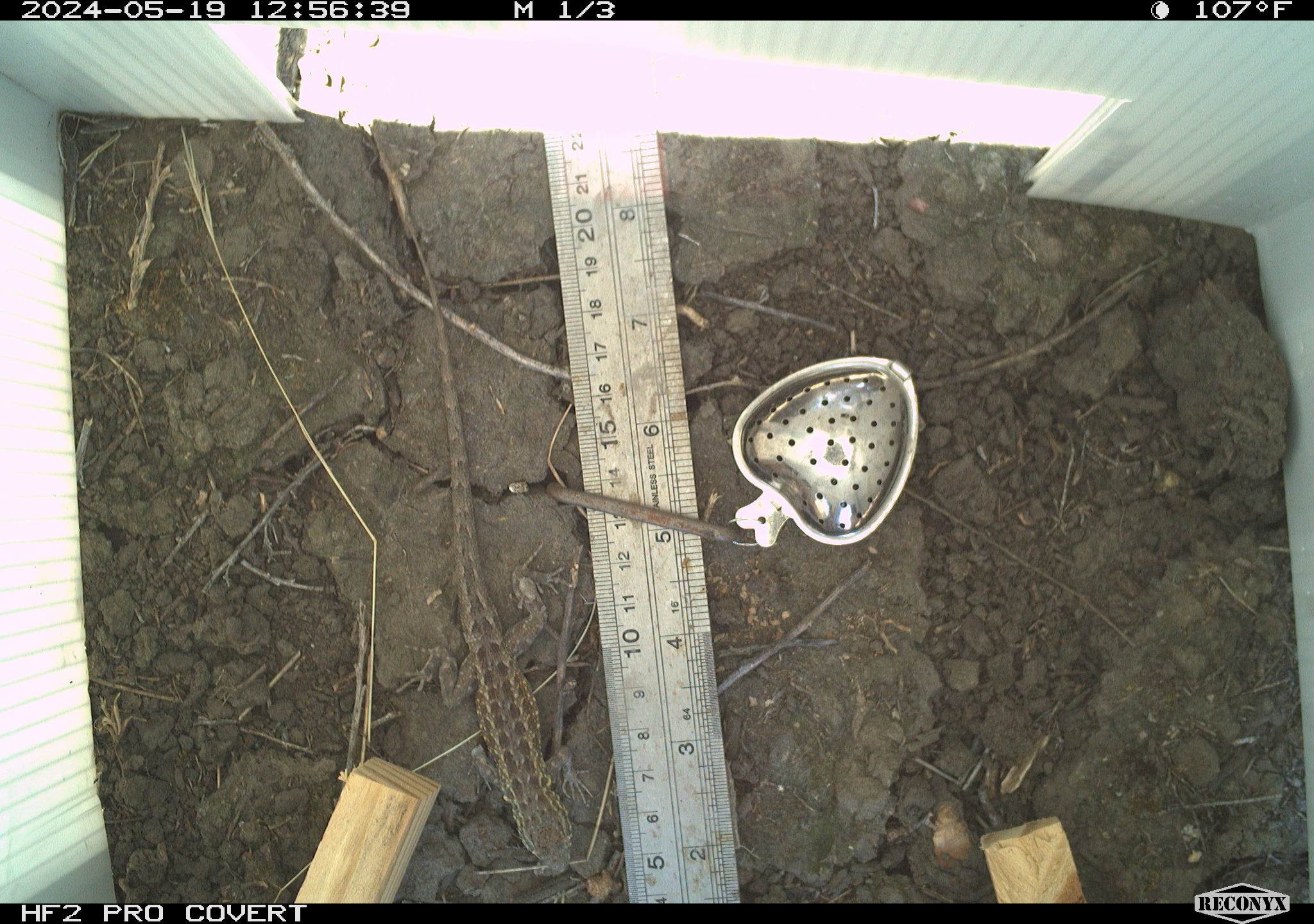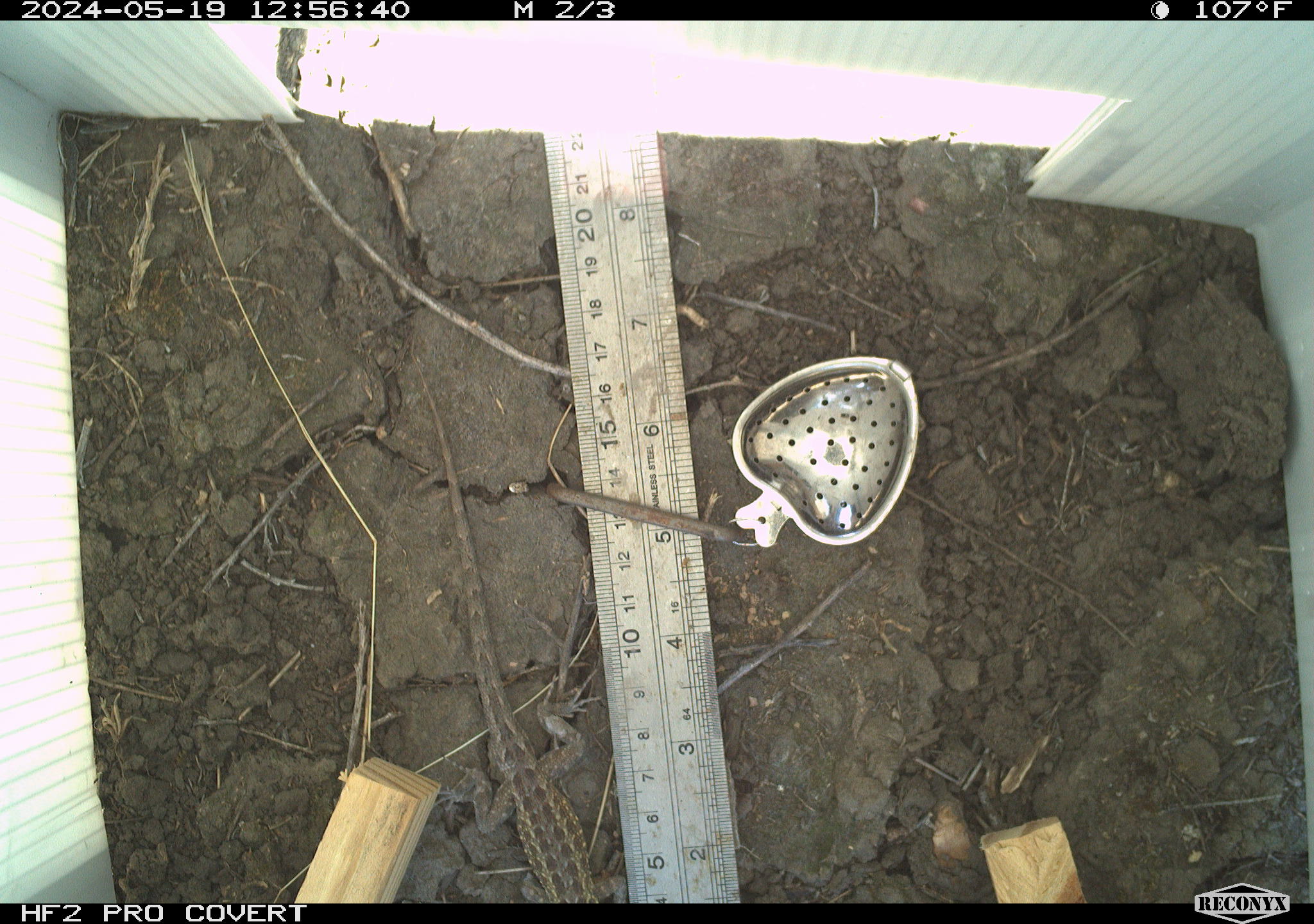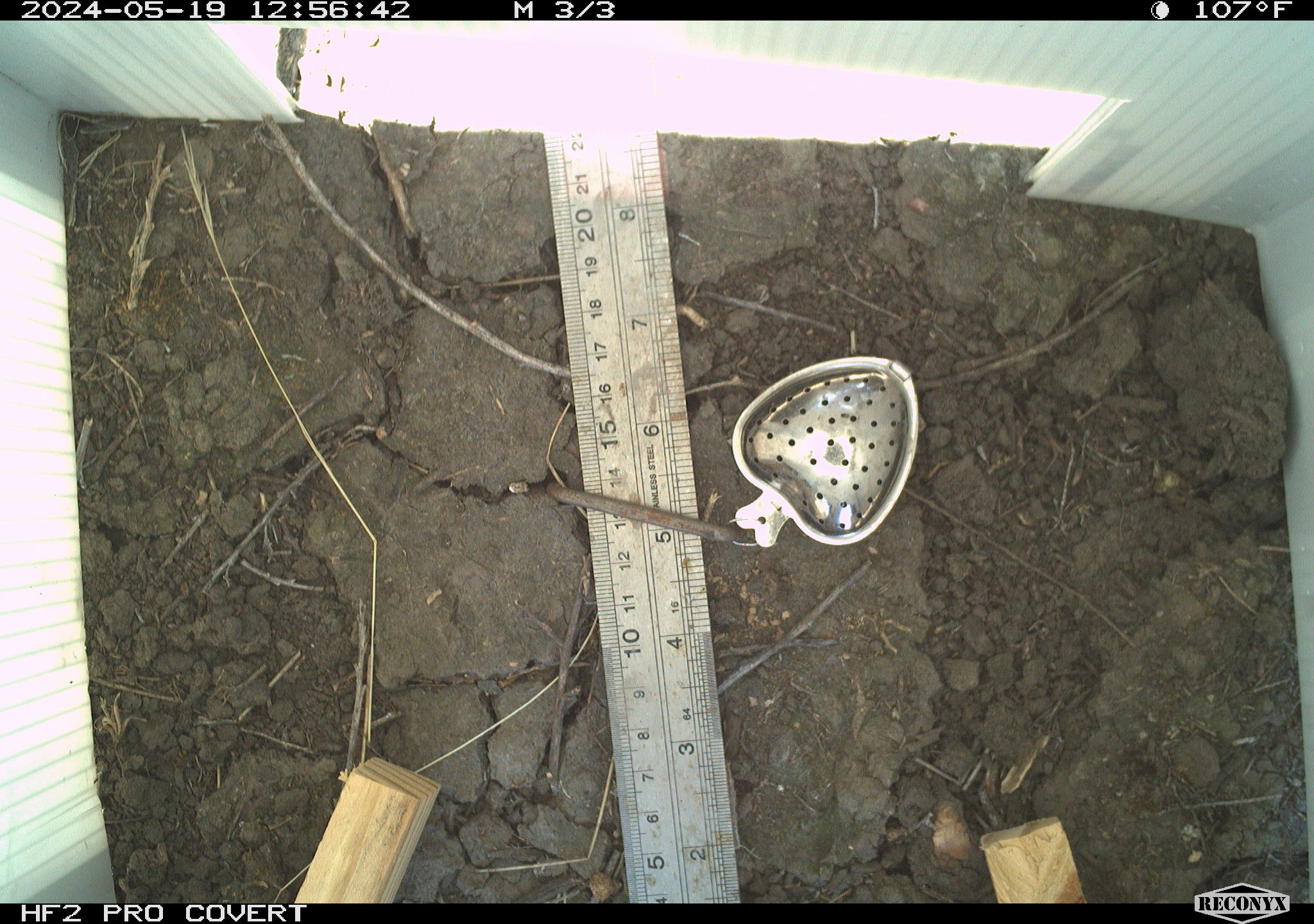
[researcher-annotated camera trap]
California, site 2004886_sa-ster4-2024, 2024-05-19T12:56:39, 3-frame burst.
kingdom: Animalia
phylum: Chordata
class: Reptilia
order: Squamata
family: Phrynosomatidae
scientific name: Phrynosomatidae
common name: phrynosomatid lizards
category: phrynosomatidae family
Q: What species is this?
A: Phrynosomatidae family (phrynosomatid lizards) (Phrynosomatidae).